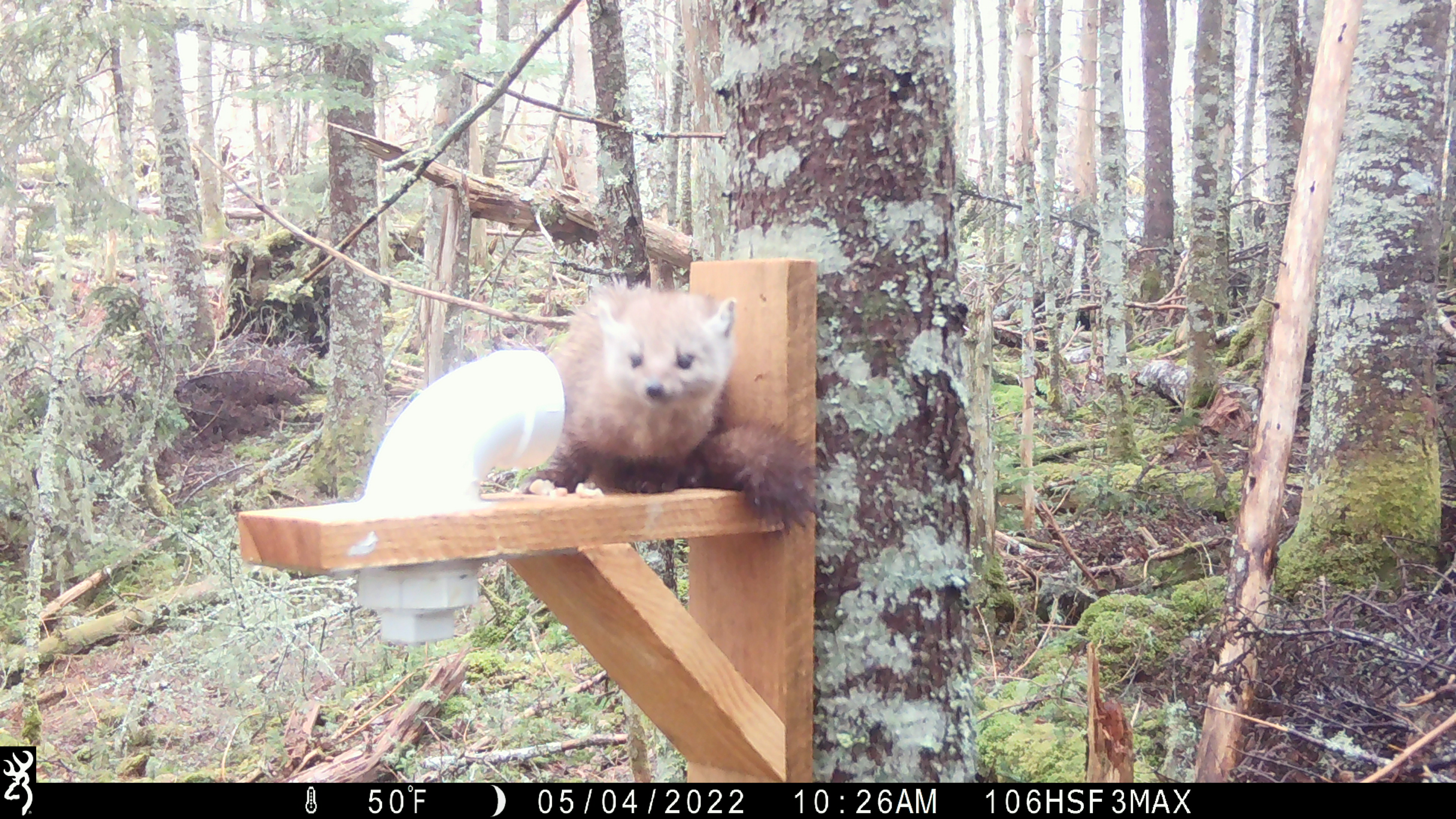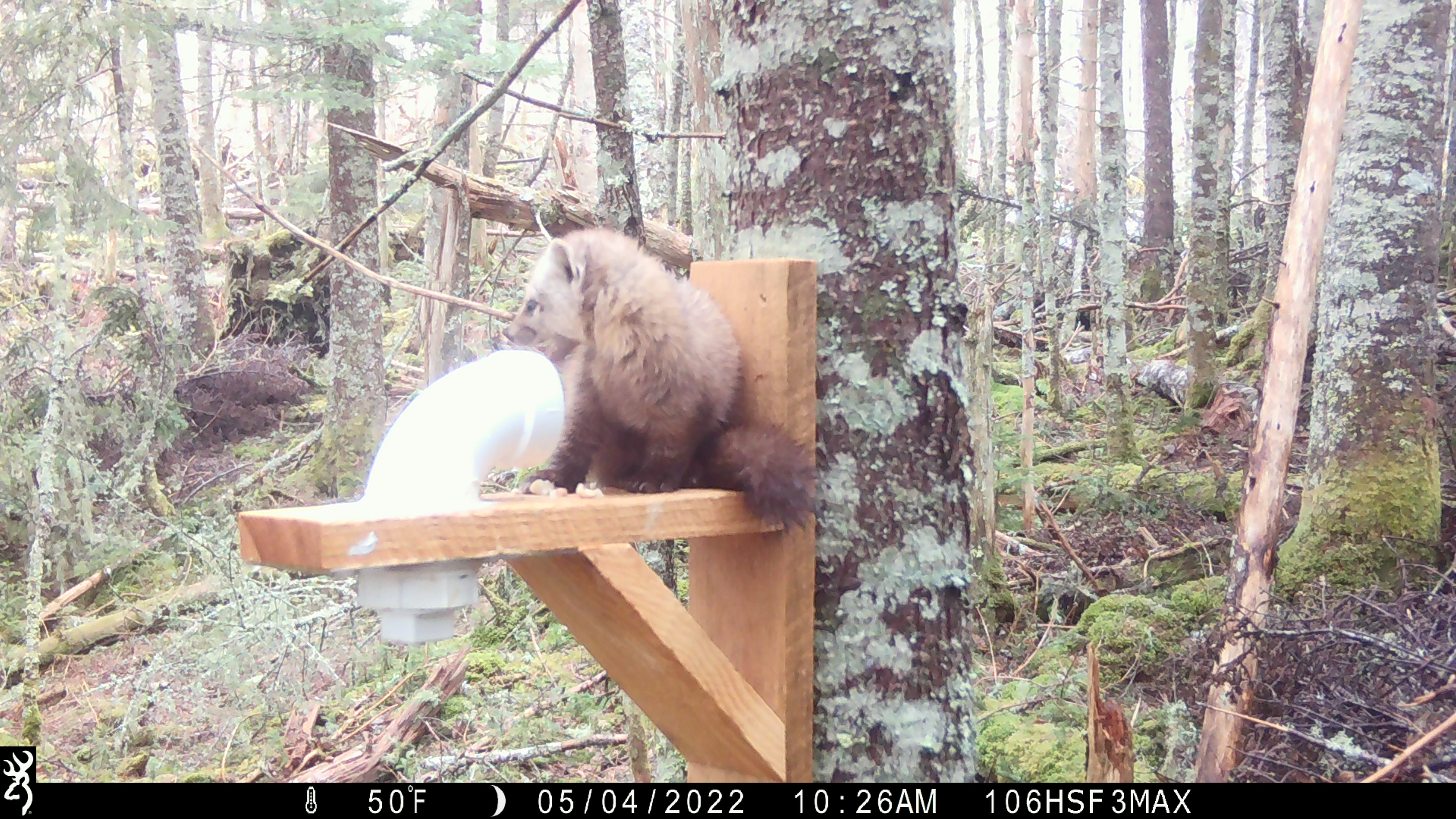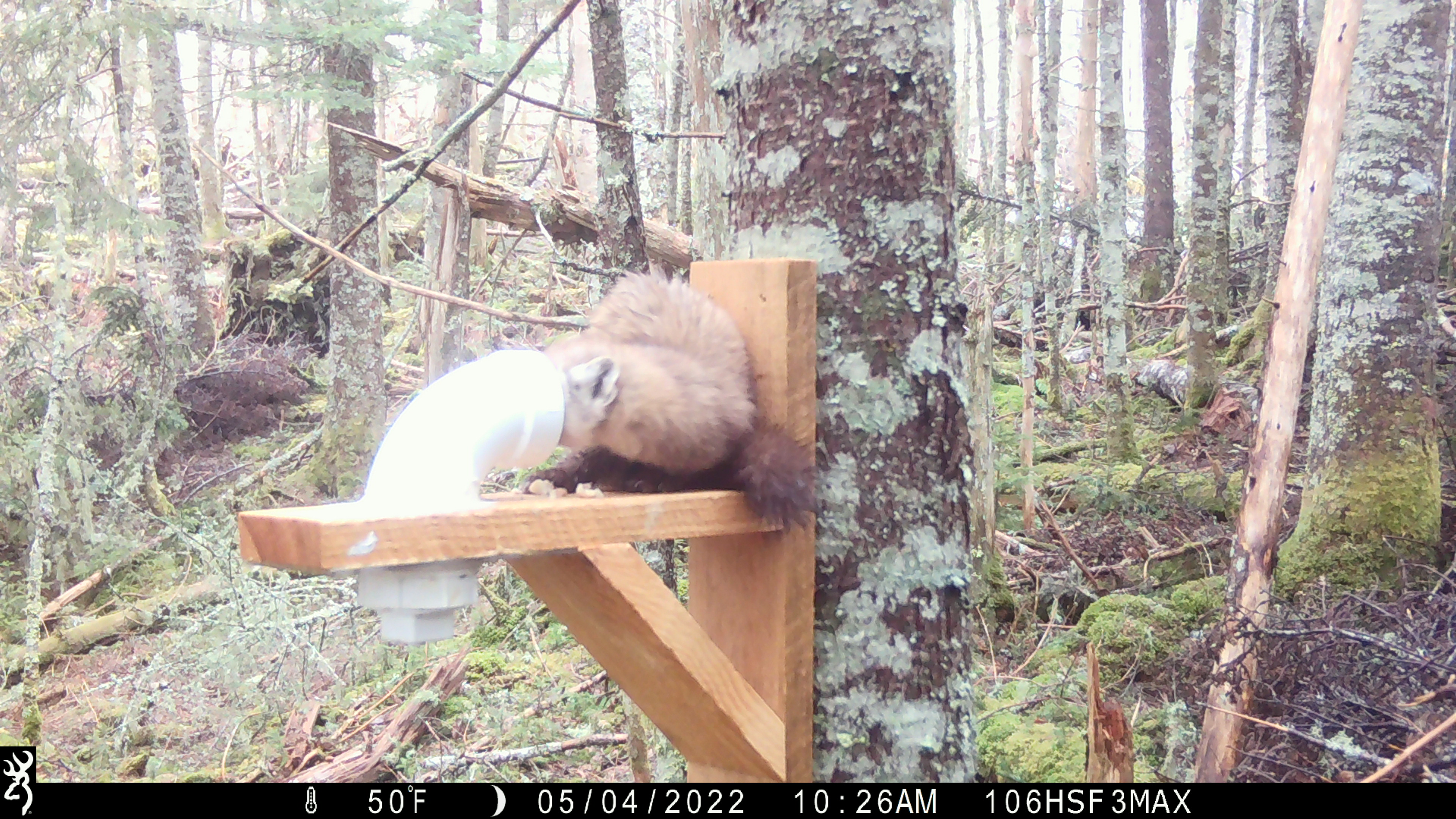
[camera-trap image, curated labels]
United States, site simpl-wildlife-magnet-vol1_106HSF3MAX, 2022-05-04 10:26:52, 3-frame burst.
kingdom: Animalia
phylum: Chordata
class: Mammalia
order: Carnivora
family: Mustelidae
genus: Martes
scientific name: Martes americana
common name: american marten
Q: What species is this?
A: American marten (Martes americana).